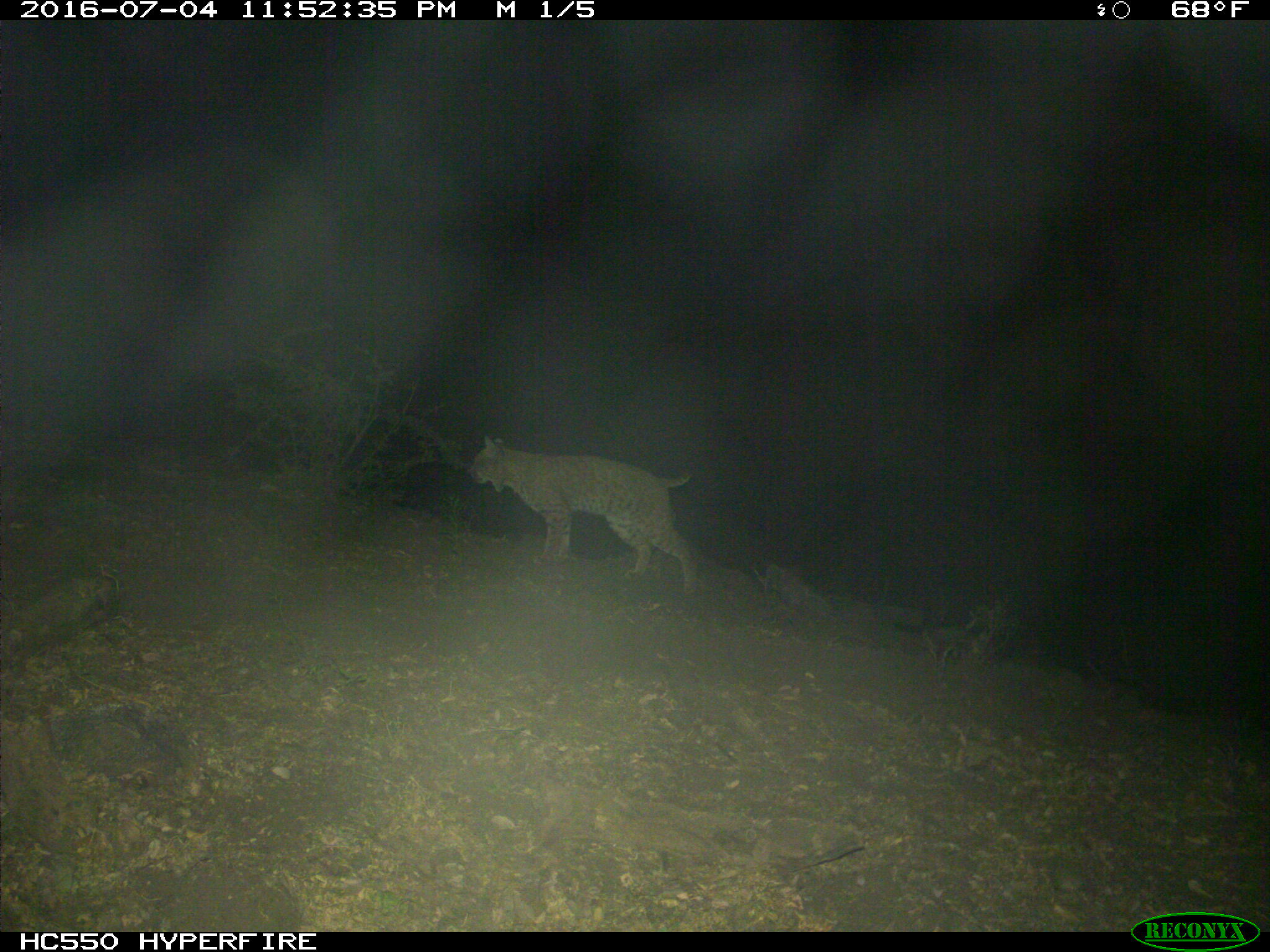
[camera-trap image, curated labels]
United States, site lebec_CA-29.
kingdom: Animalia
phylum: Chordata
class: Mammalia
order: Carnivora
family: Felidae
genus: Lynx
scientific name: Lynx rufus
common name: bobcat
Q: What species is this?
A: Lynx rufus (bobcat).